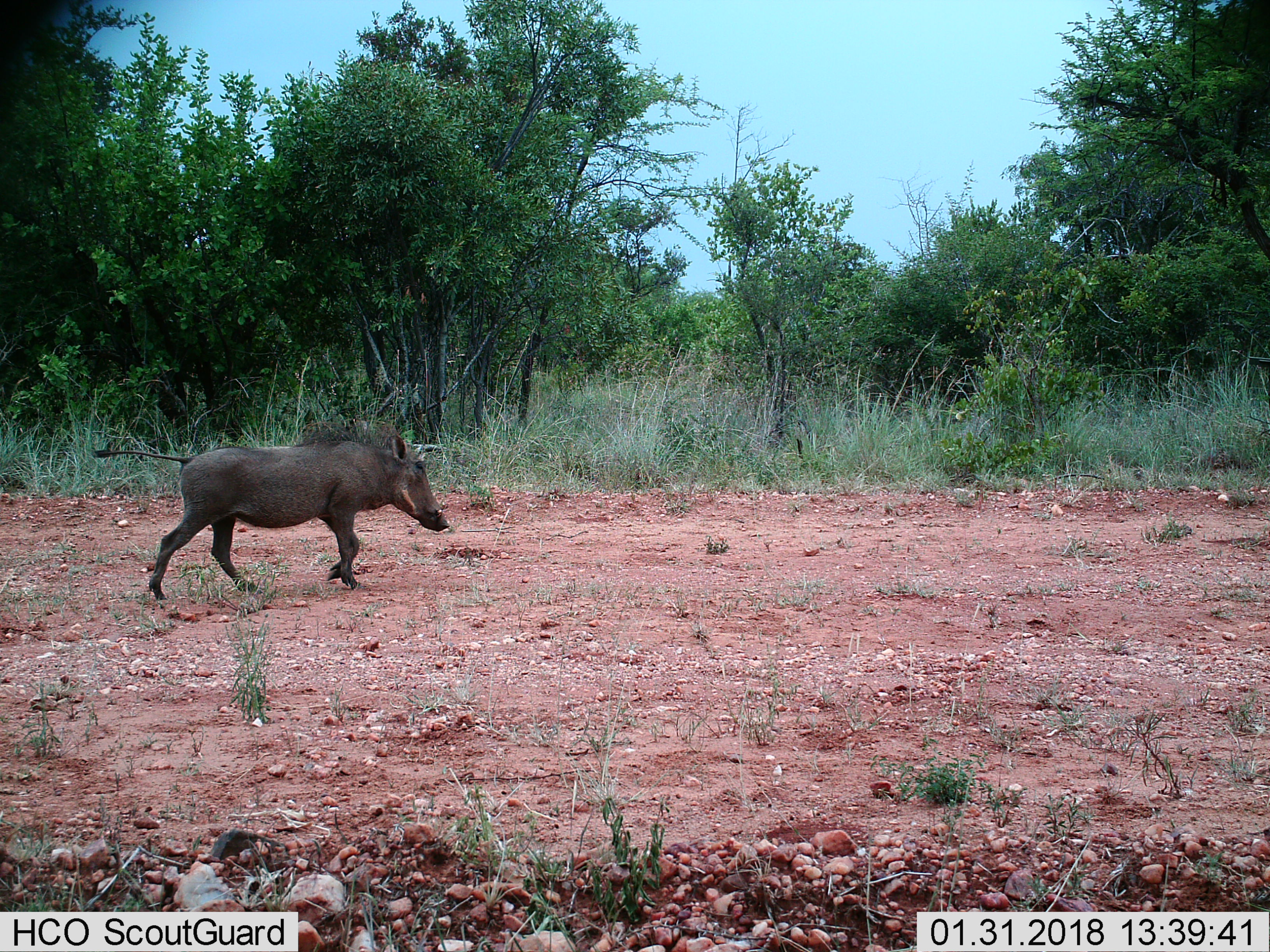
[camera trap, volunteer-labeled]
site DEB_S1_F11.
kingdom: Animalia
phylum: Chordata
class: Mammalia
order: Artiodactyla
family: Suidae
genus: Phacochoerus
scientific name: Phacochoerus africanus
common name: warthog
Warthog (Phacochoerus africanus), count 1. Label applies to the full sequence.